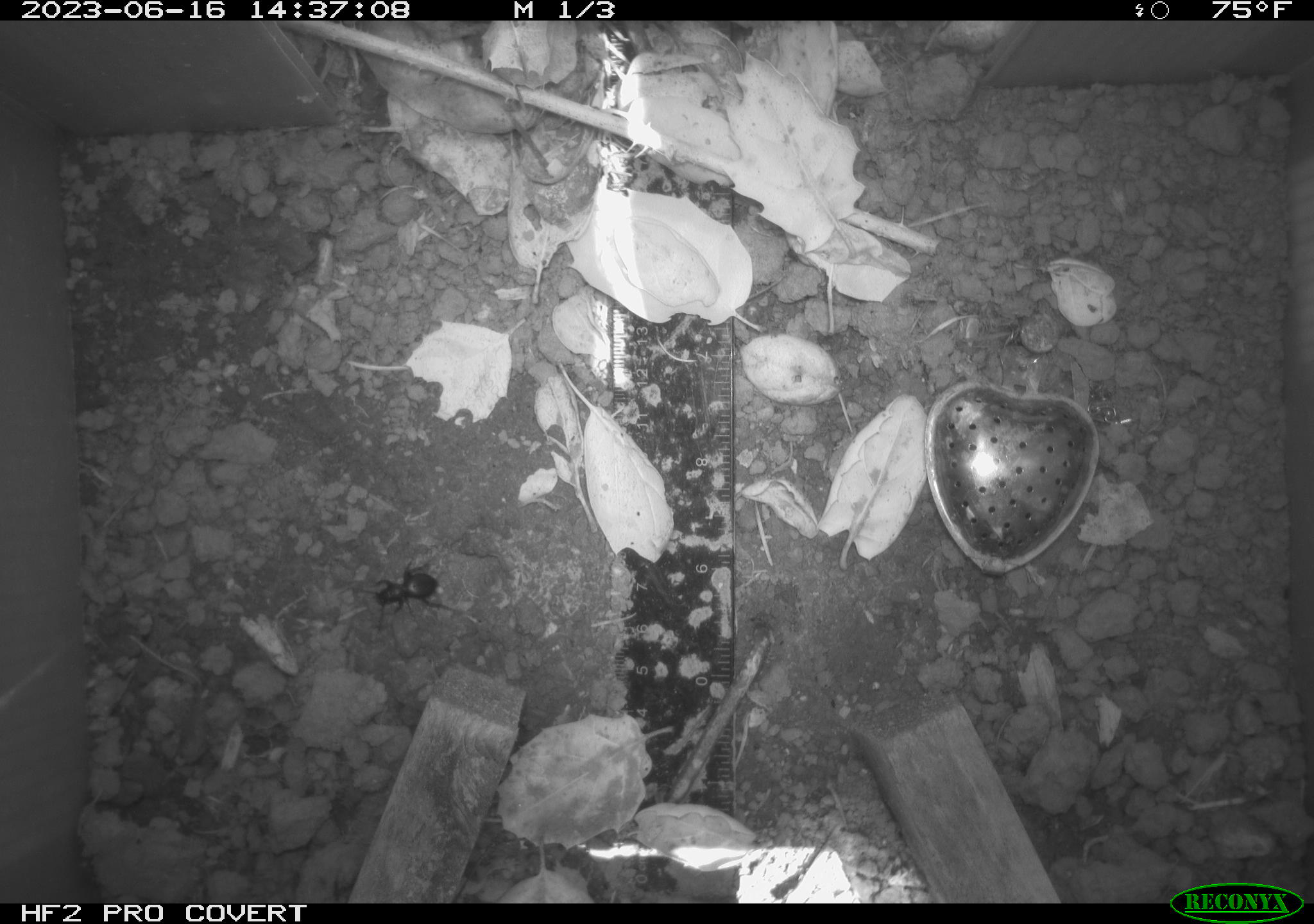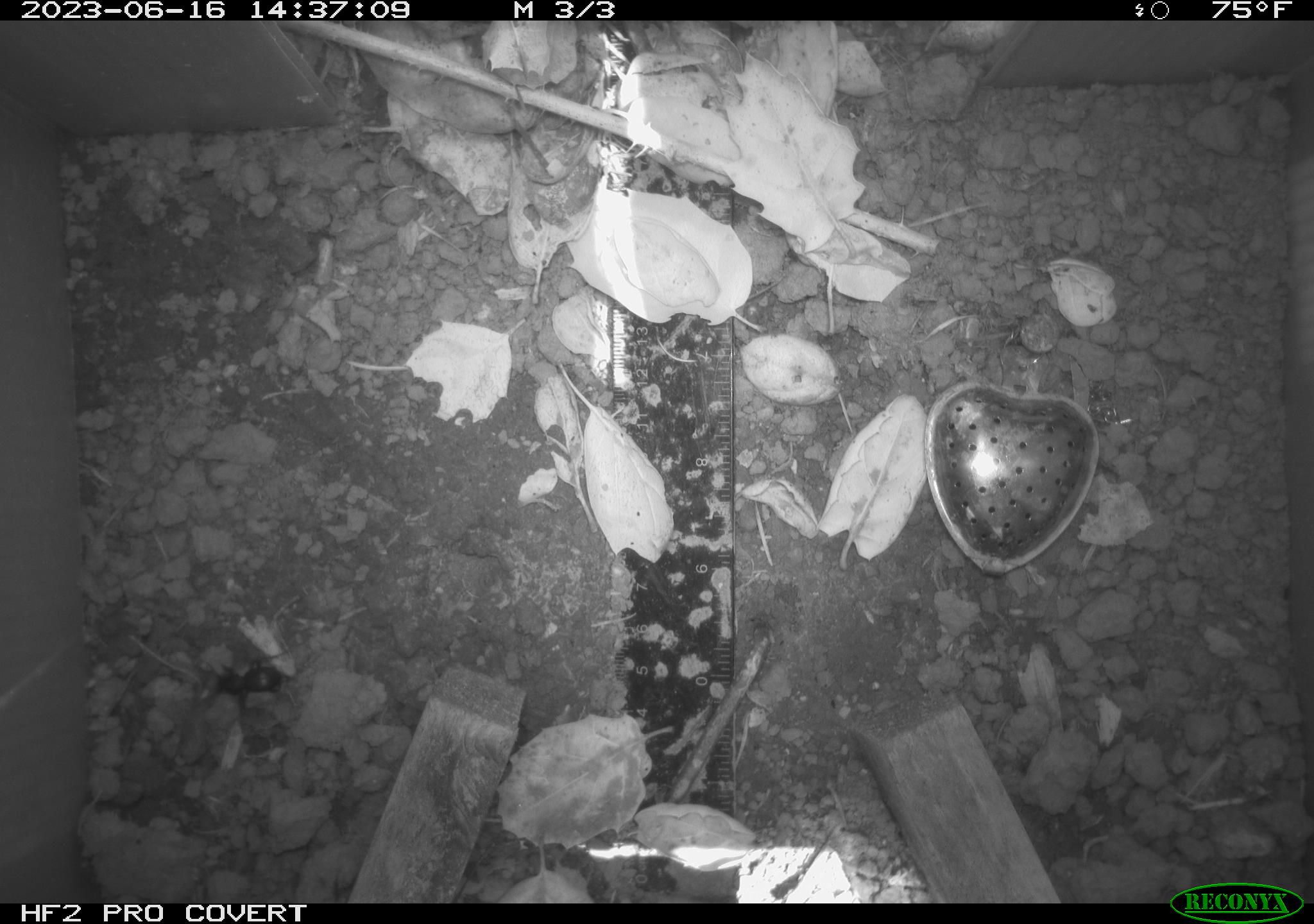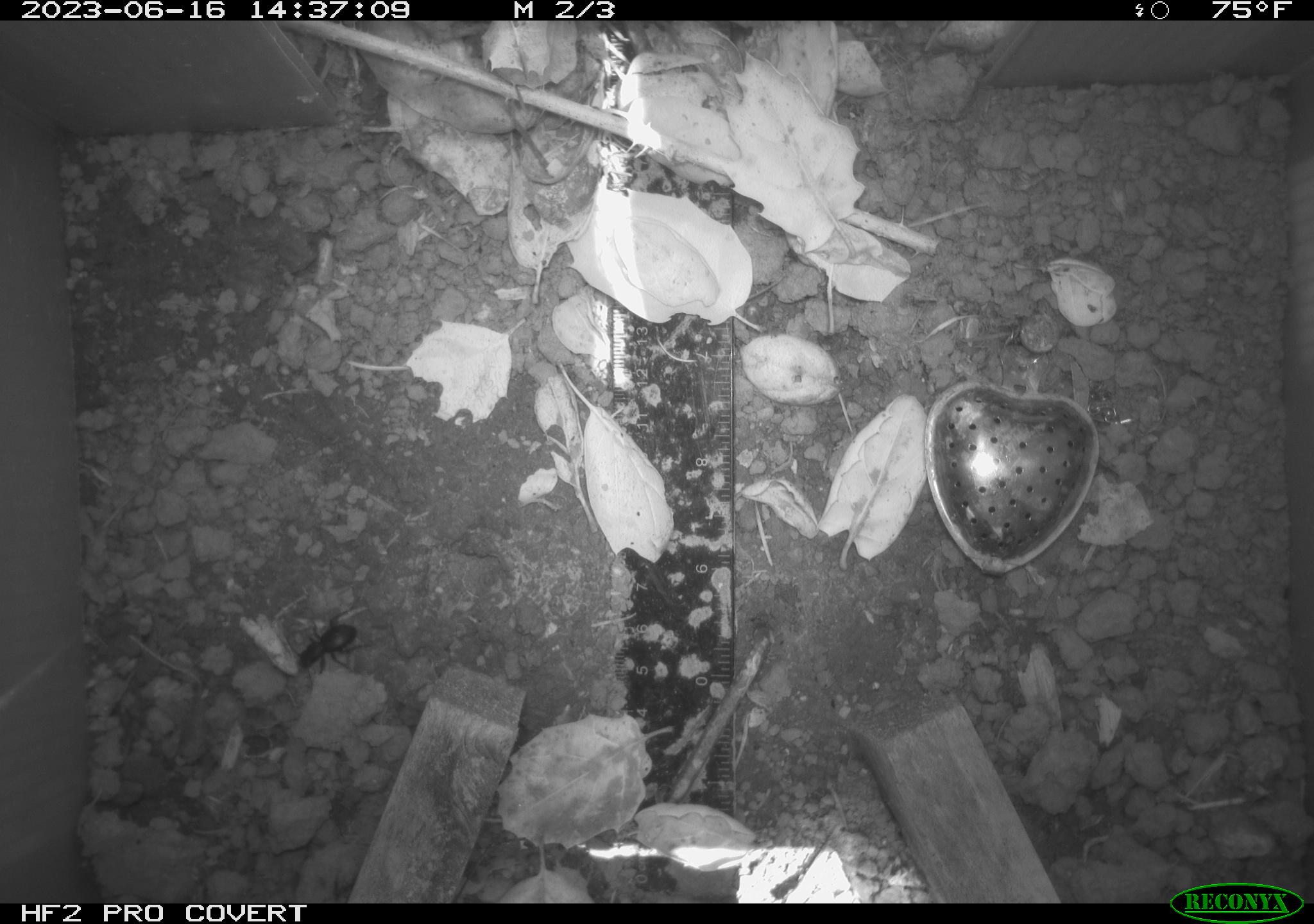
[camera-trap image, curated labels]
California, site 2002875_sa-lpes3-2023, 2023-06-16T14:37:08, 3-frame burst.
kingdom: Animalia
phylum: Arthropoda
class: Insecta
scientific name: Insecta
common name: insect